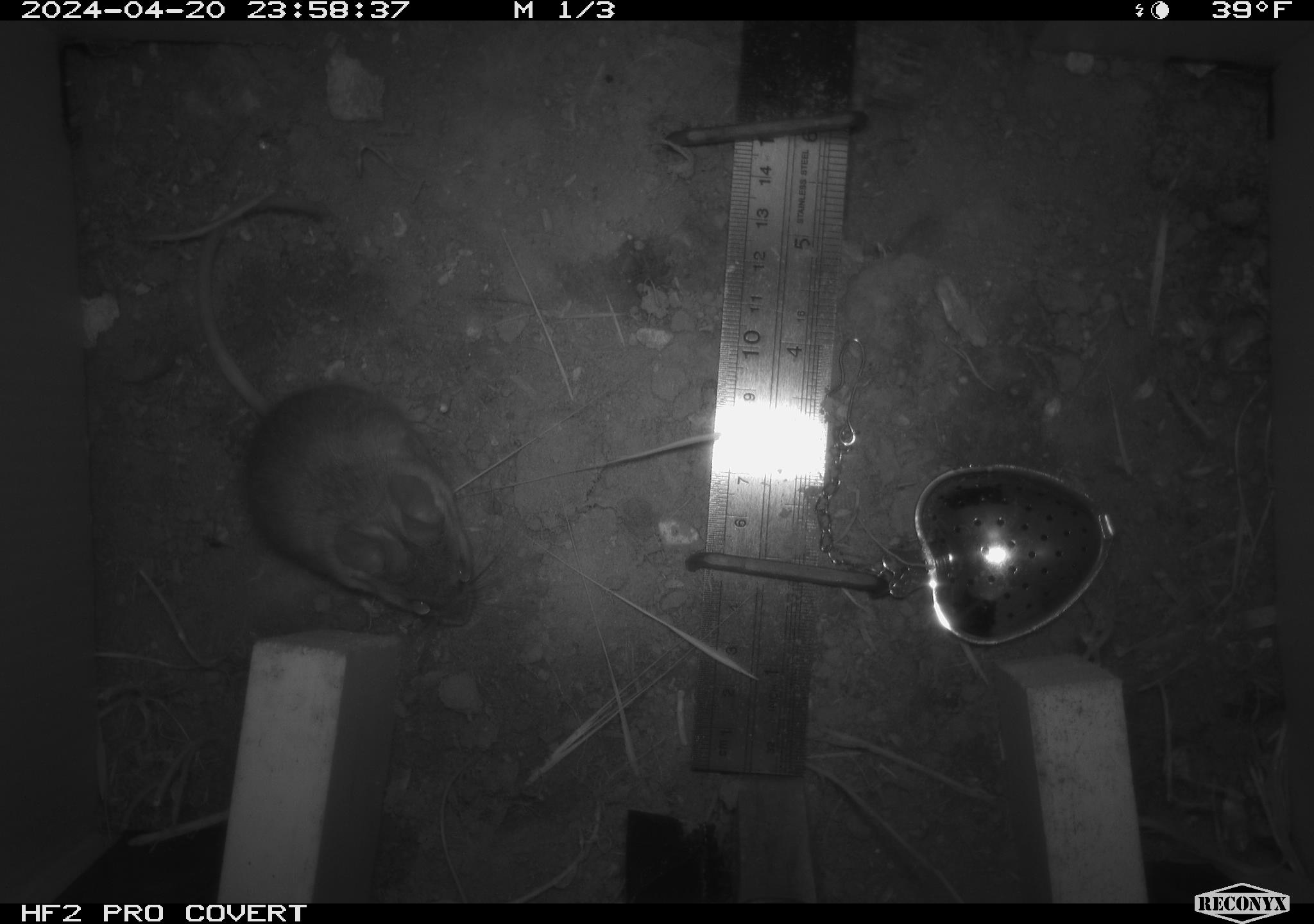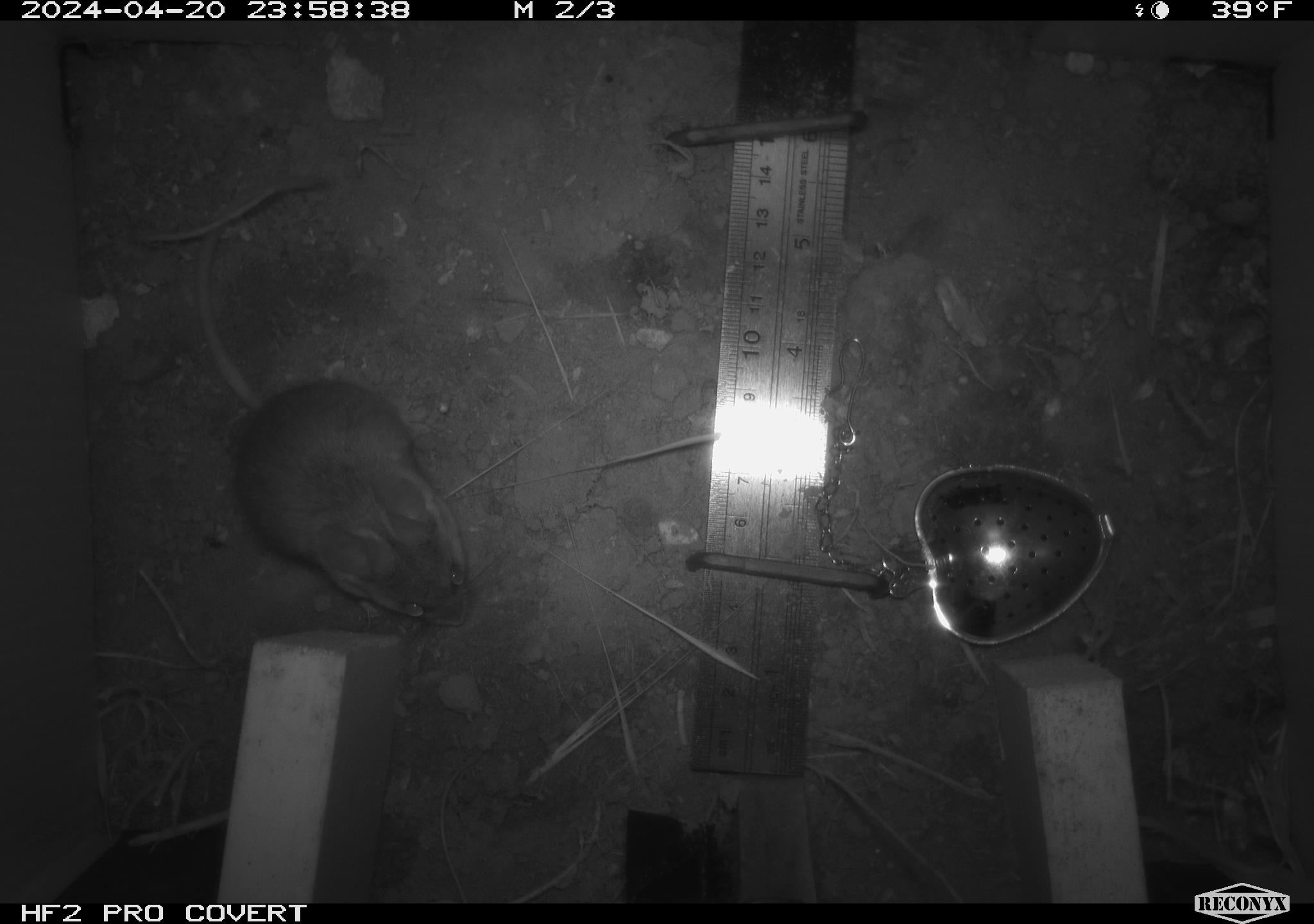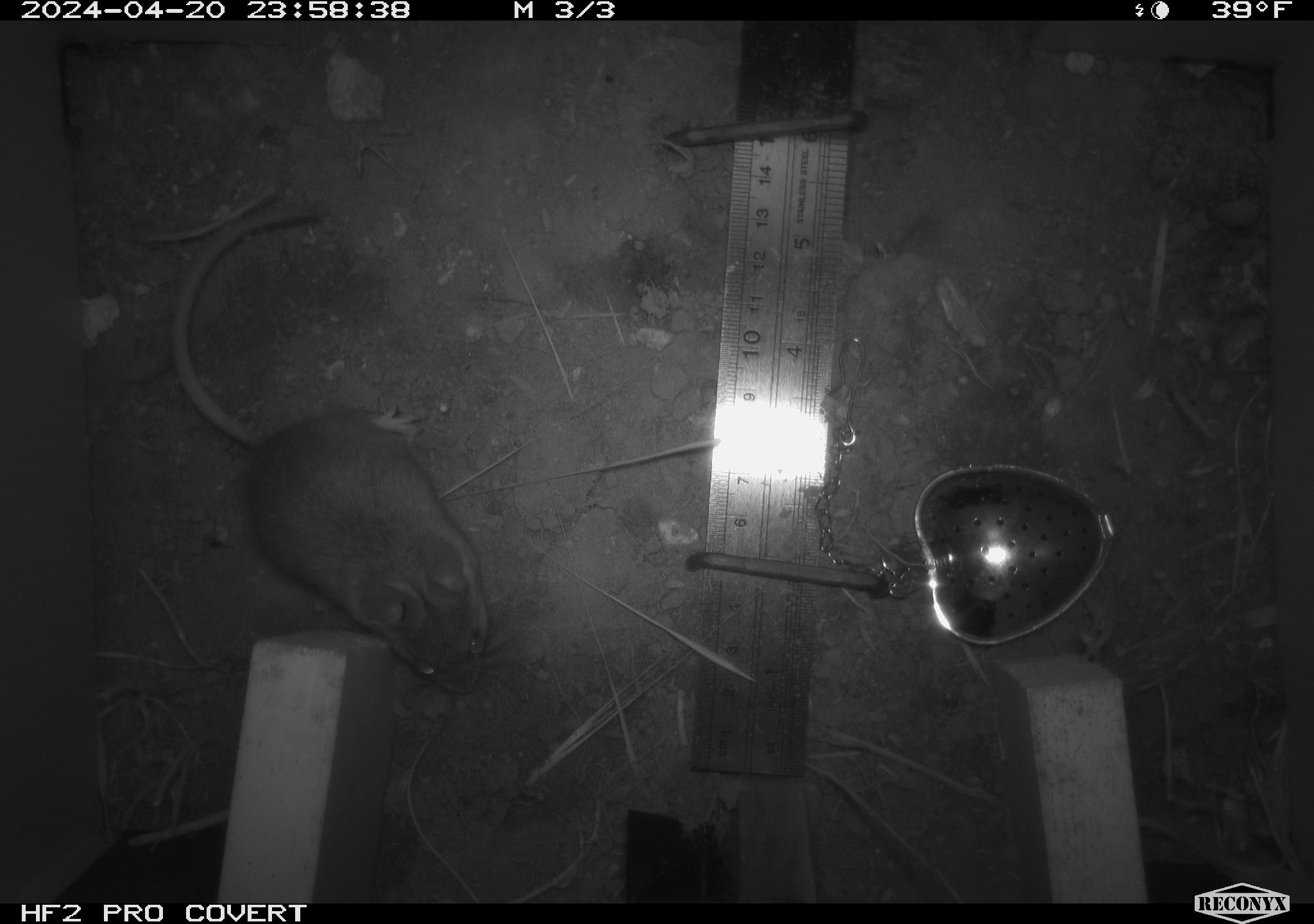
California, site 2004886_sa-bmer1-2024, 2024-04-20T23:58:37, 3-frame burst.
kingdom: Animalia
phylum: Chordata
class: Mammalia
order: Rodentia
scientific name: Rodentia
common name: mouse species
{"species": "mouse species (Rodentia)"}